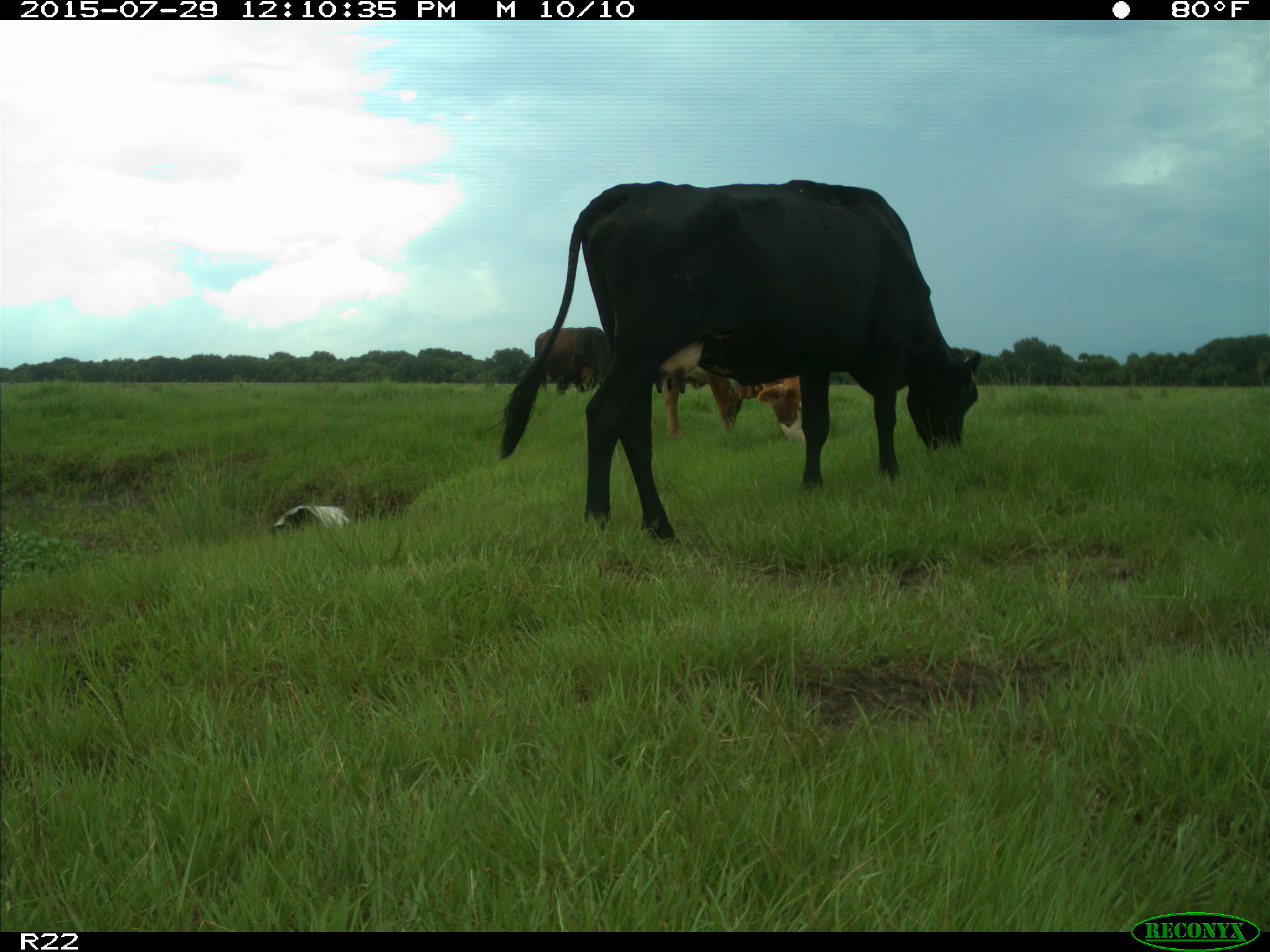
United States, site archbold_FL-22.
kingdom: Animalia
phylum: Chordata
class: Mammalia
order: Artiodactyla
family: Bovidae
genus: Bos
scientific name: Bos taurus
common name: domestic cow